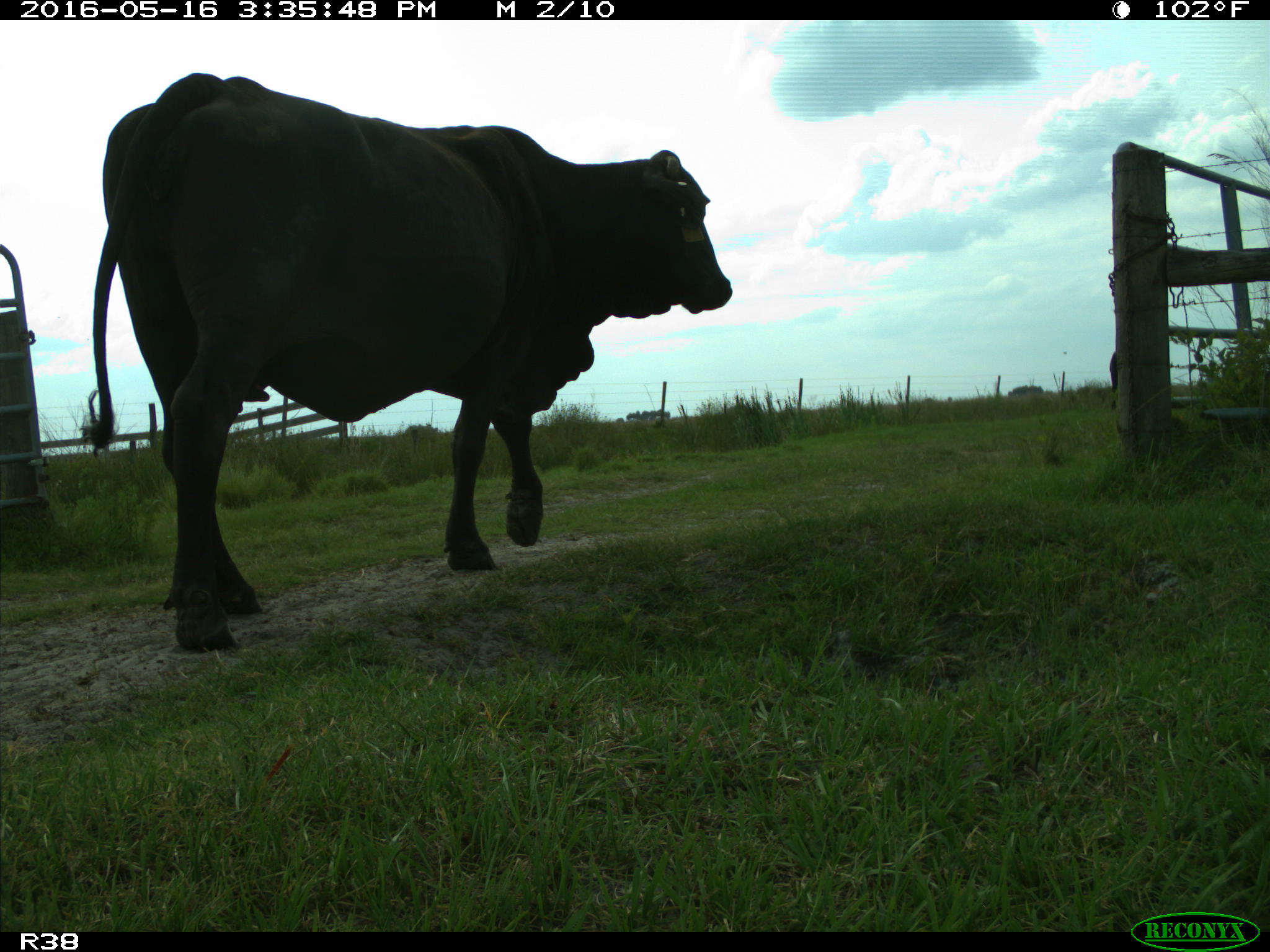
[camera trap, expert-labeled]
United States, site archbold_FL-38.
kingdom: Animalia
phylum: Chordata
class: Mammalia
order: Artiodactyla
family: Bovidae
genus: Bos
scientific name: Bos taurus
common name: domestic cow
Bos taurus (domestic cow).